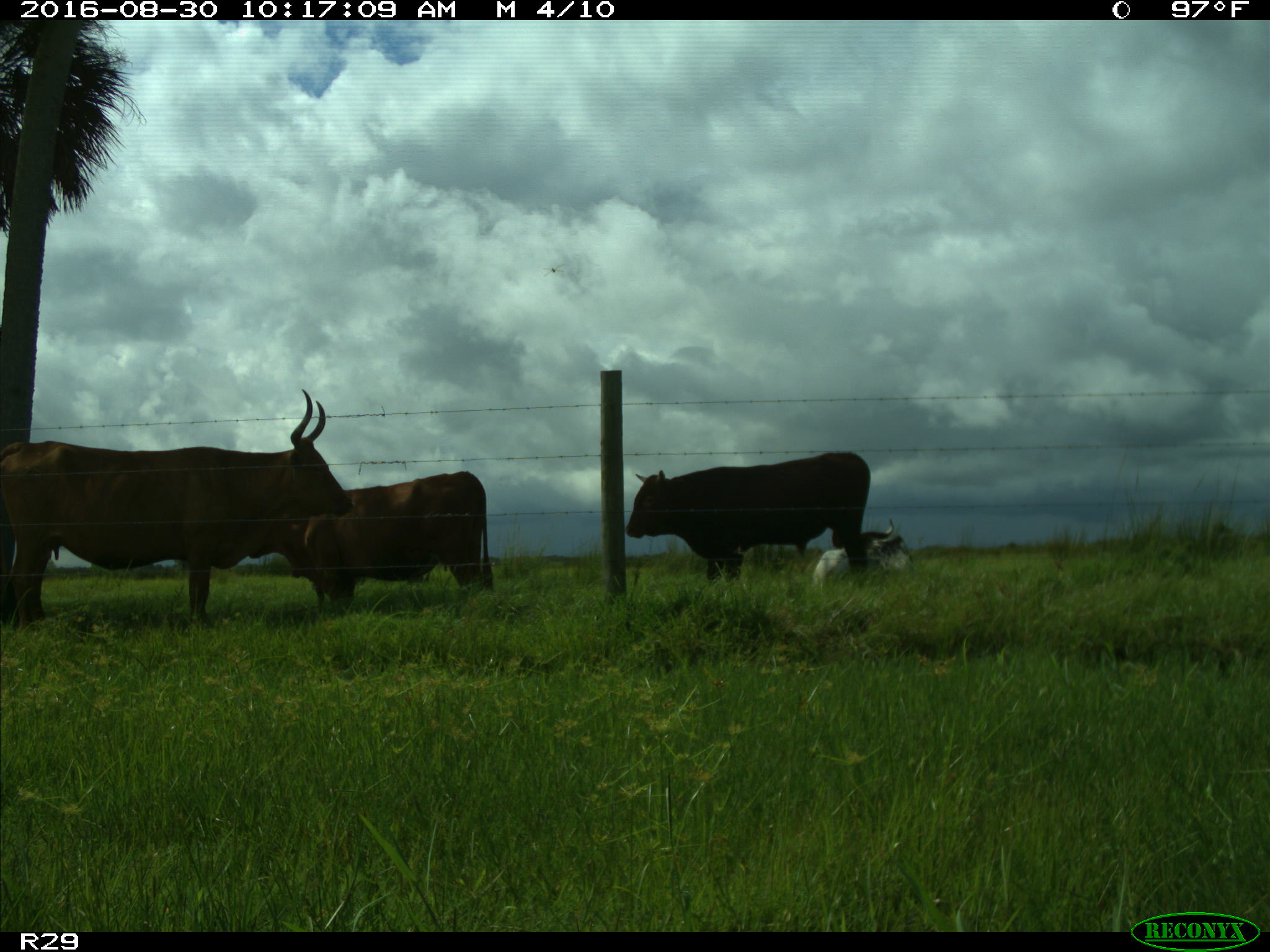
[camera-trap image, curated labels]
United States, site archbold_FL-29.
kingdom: Animalia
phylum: Chordata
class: Mammalia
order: Artiodactyla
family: Bovidae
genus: Bos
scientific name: Bos taurus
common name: domestic cow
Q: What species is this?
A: Bos taurus (domestic cow).